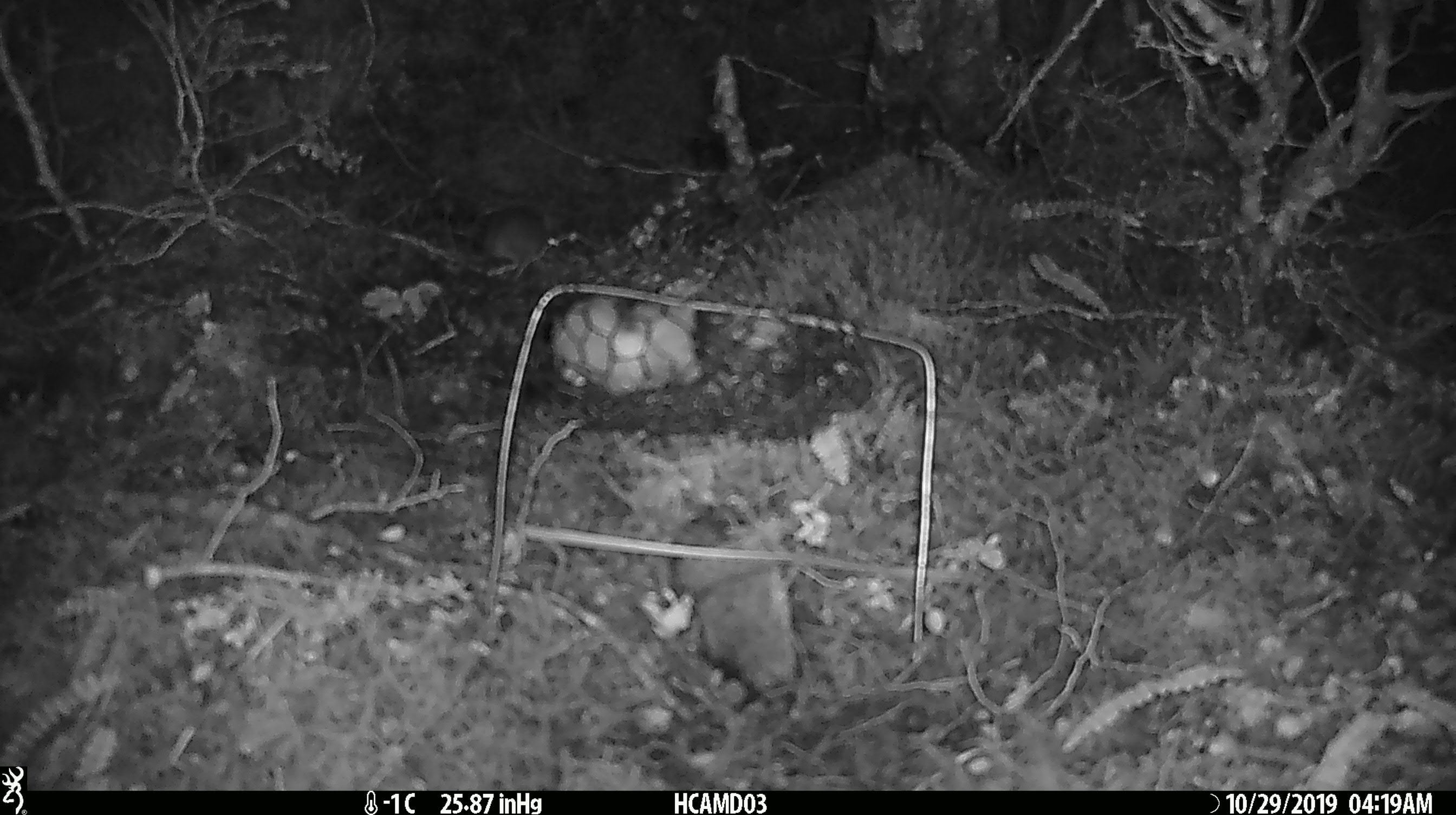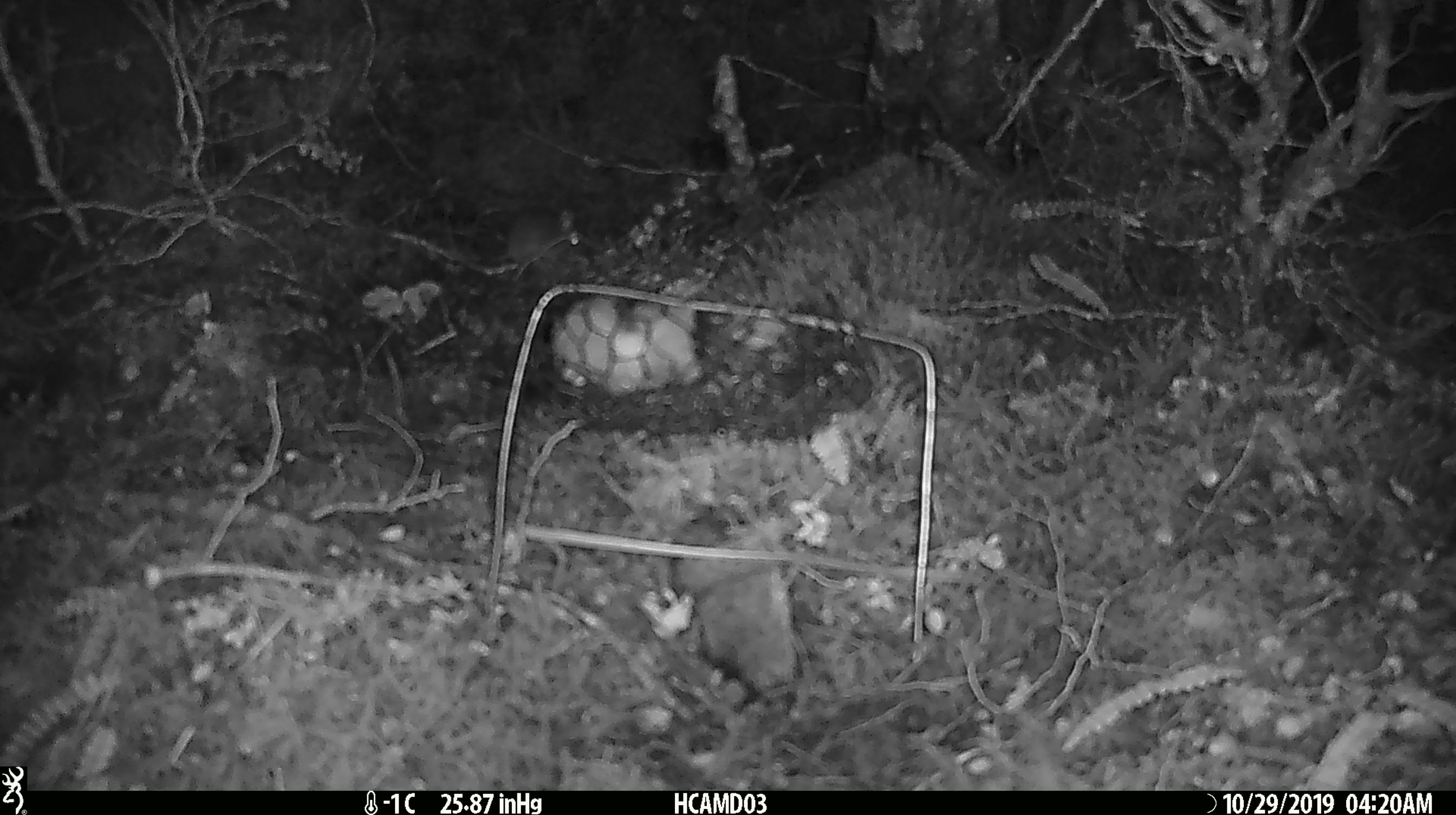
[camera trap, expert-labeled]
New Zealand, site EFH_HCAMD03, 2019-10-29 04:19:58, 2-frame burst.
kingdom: Animalia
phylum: Chordata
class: Mammalia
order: Rodentia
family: Muridae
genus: Mus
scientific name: Mus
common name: mouse